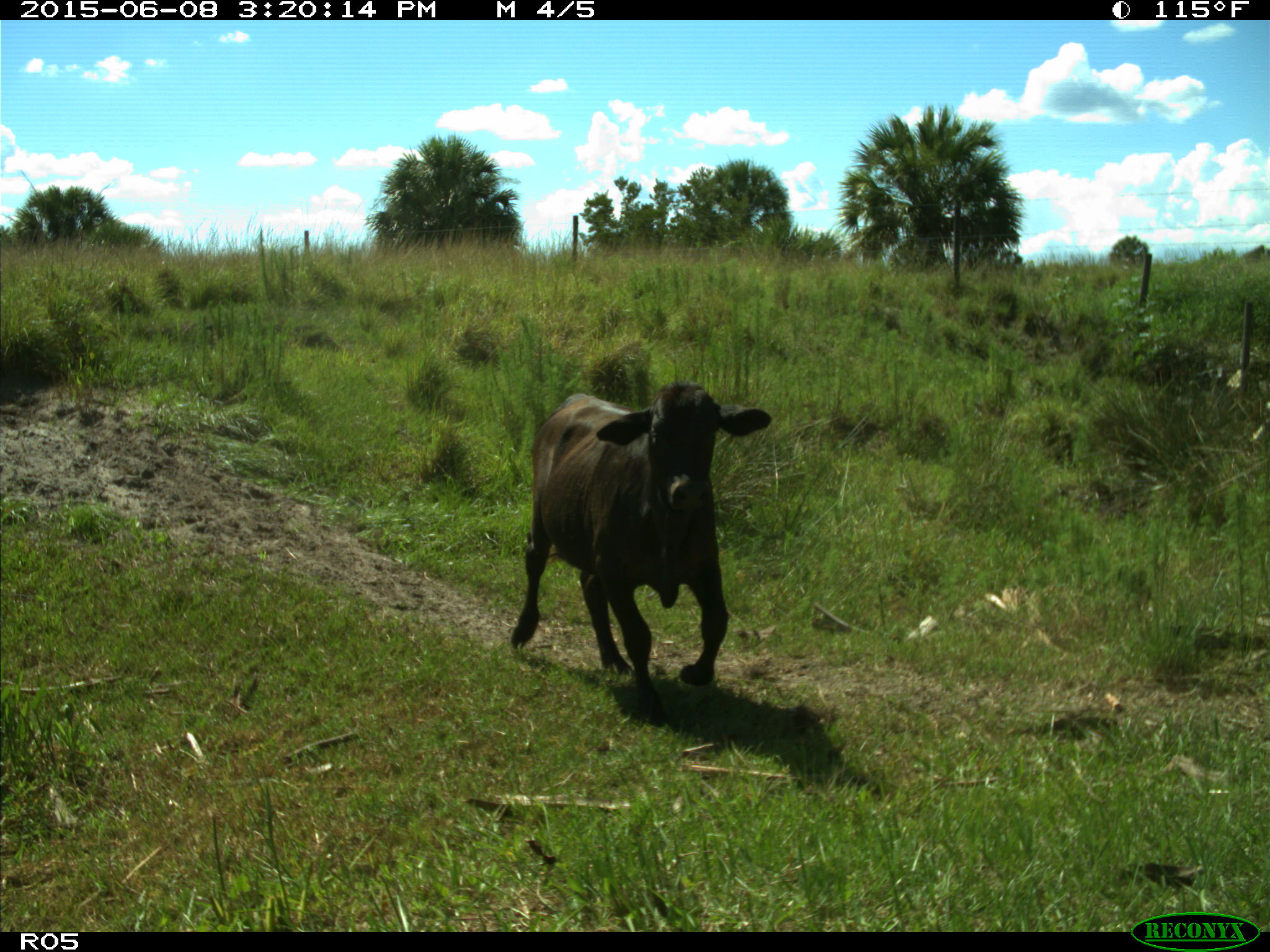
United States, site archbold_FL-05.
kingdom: Animalia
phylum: Chordata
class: Mammalia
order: Artiodactyla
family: Bovidae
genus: Bos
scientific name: Bos taurus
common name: domestic cow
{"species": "Bos taurus (domestic cow)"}